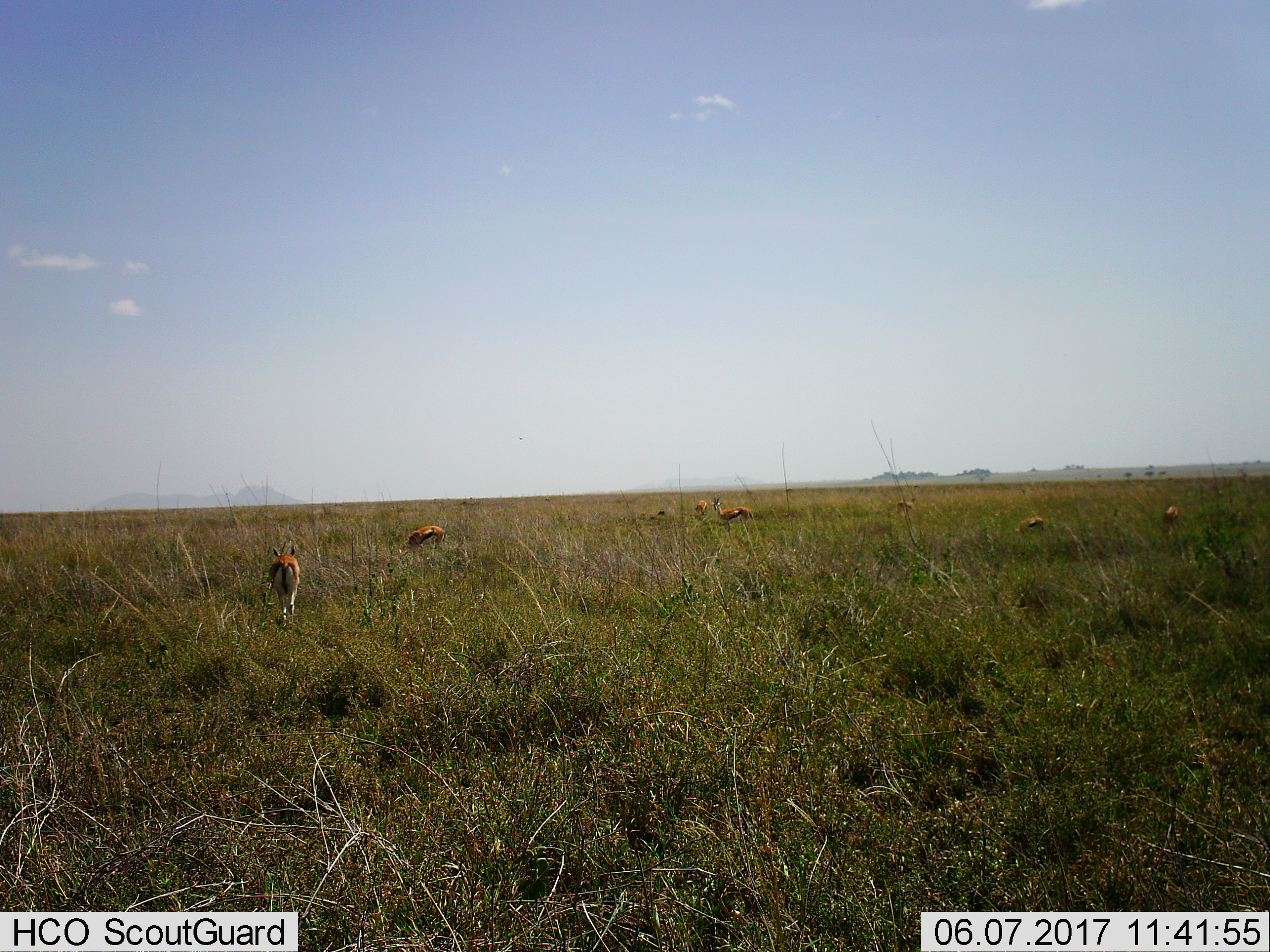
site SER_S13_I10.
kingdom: Animalia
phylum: Chordata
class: Mammalia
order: Artiodactyla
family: Bovidae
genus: Eudorcas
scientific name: Eudorcas thomsonii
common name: thomson's gazelle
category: gazellethomsons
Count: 7.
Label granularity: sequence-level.